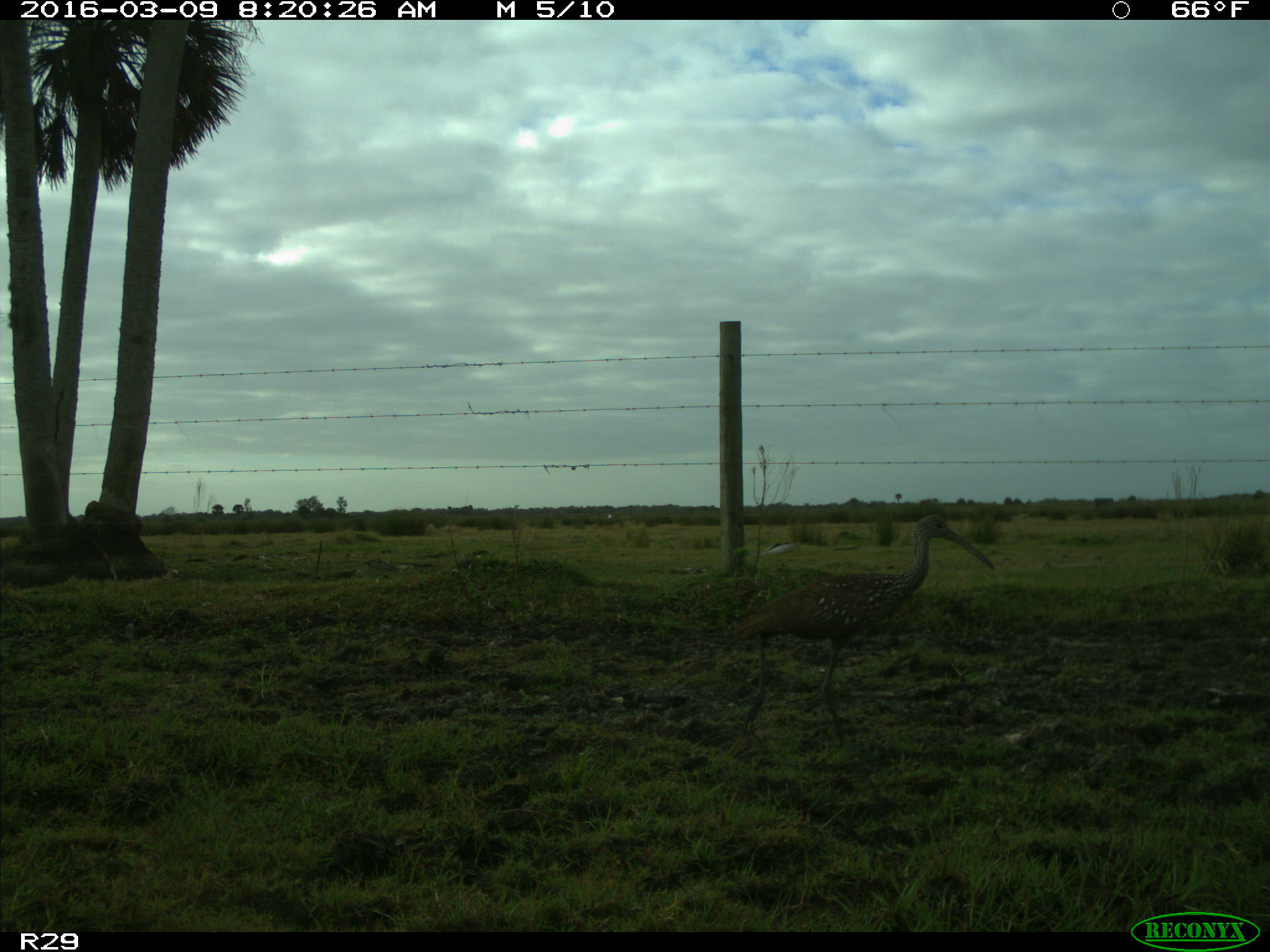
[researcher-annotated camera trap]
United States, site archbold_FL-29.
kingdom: Animalia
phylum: Chordata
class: Aves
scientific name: Aves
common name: birds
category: unidentified bird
Unidentified bird (birds) (Aves).